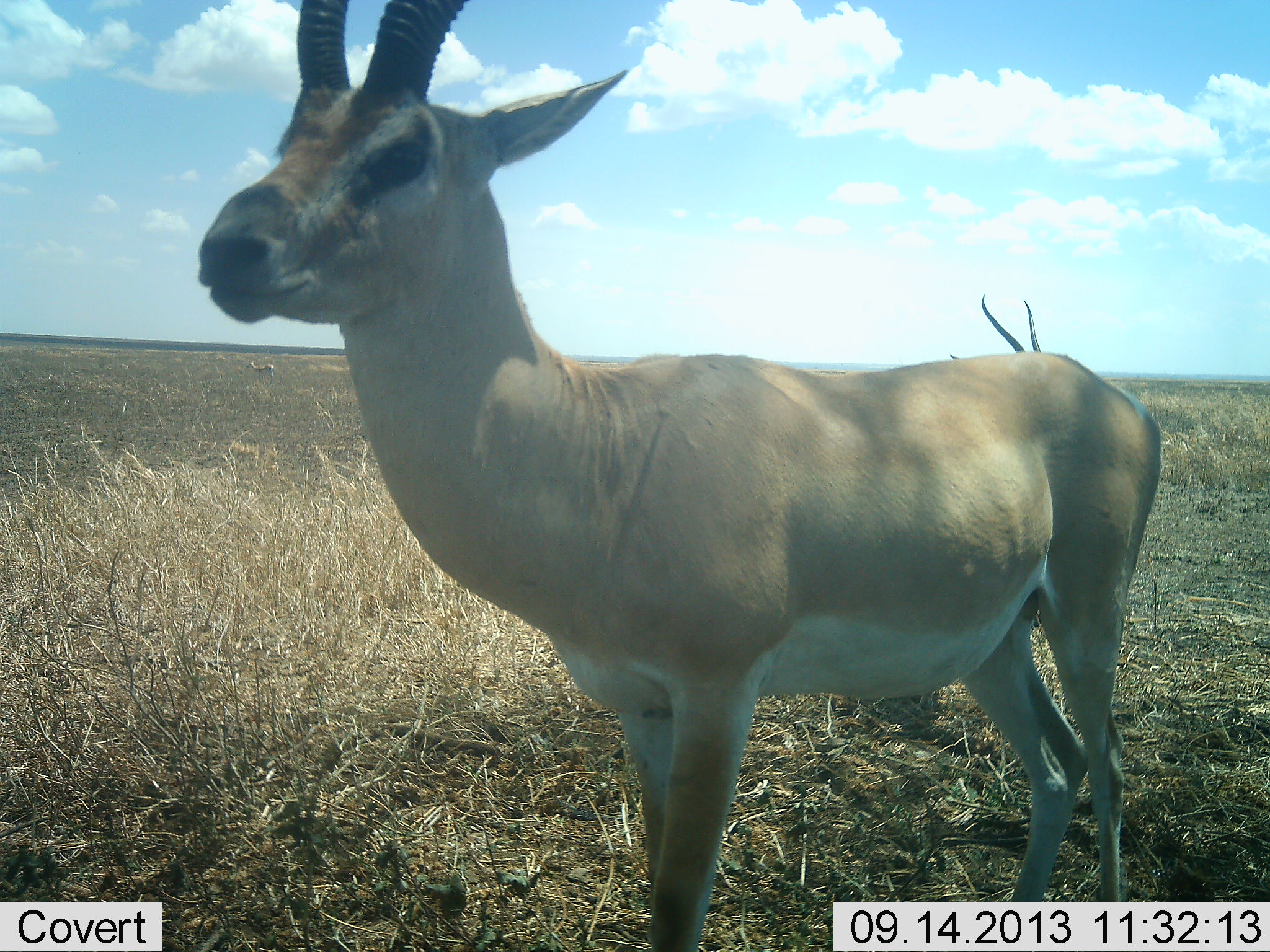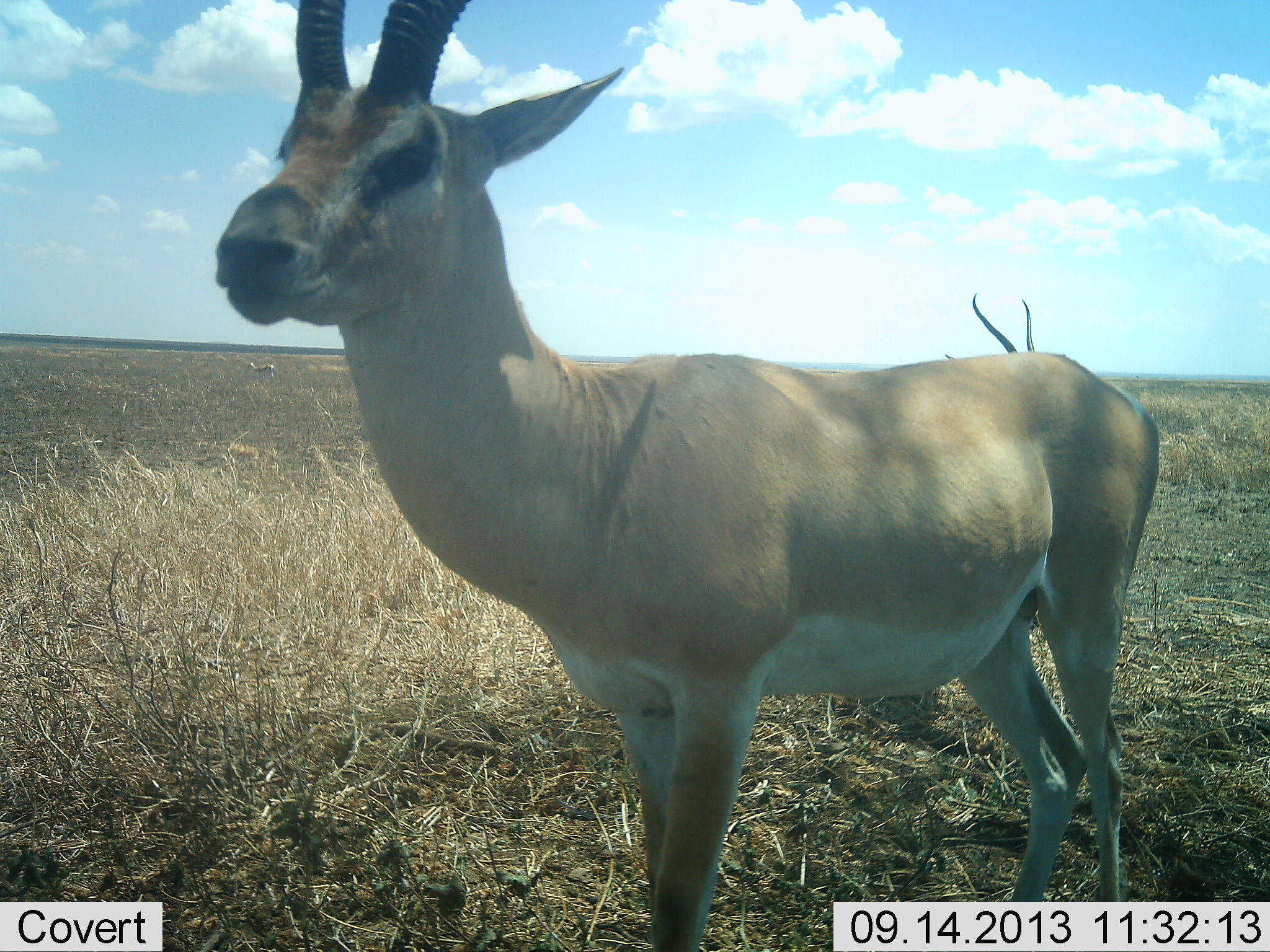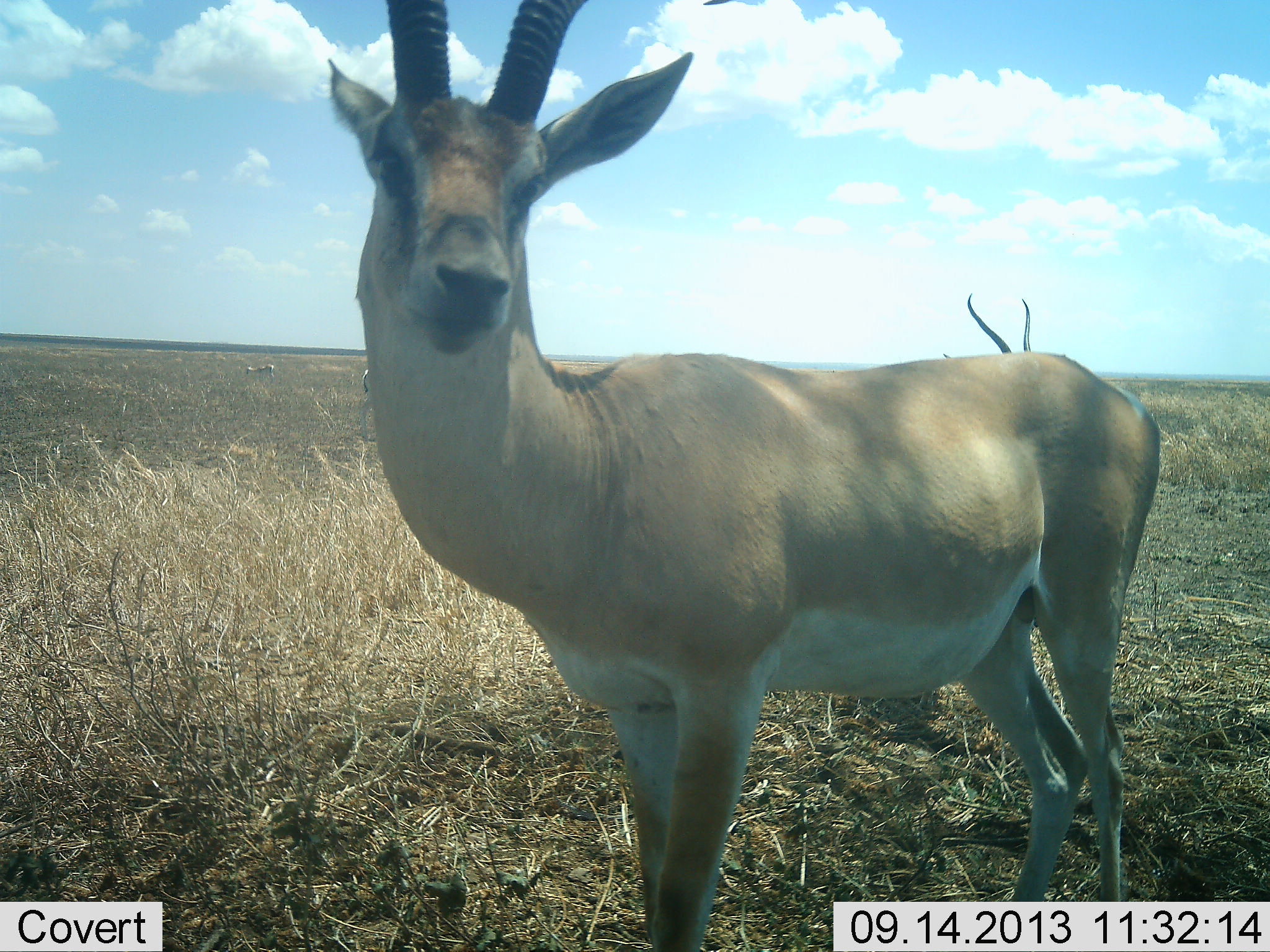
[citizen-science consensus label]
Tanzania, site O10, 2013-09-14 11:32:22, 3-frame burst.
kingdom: Animalia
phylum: Chordata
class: Mammalia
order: Artiodactyla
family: Bovidae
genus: Nanger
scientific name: Nanger granti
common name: grant's gazelle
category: gazellegrants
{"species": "gazellegrants (grant's gazelle) (Nanger granti)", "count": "2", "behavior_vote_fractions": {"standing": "100%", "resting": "0%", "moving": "0%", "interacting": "0%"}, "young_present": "0%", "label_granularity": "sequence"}